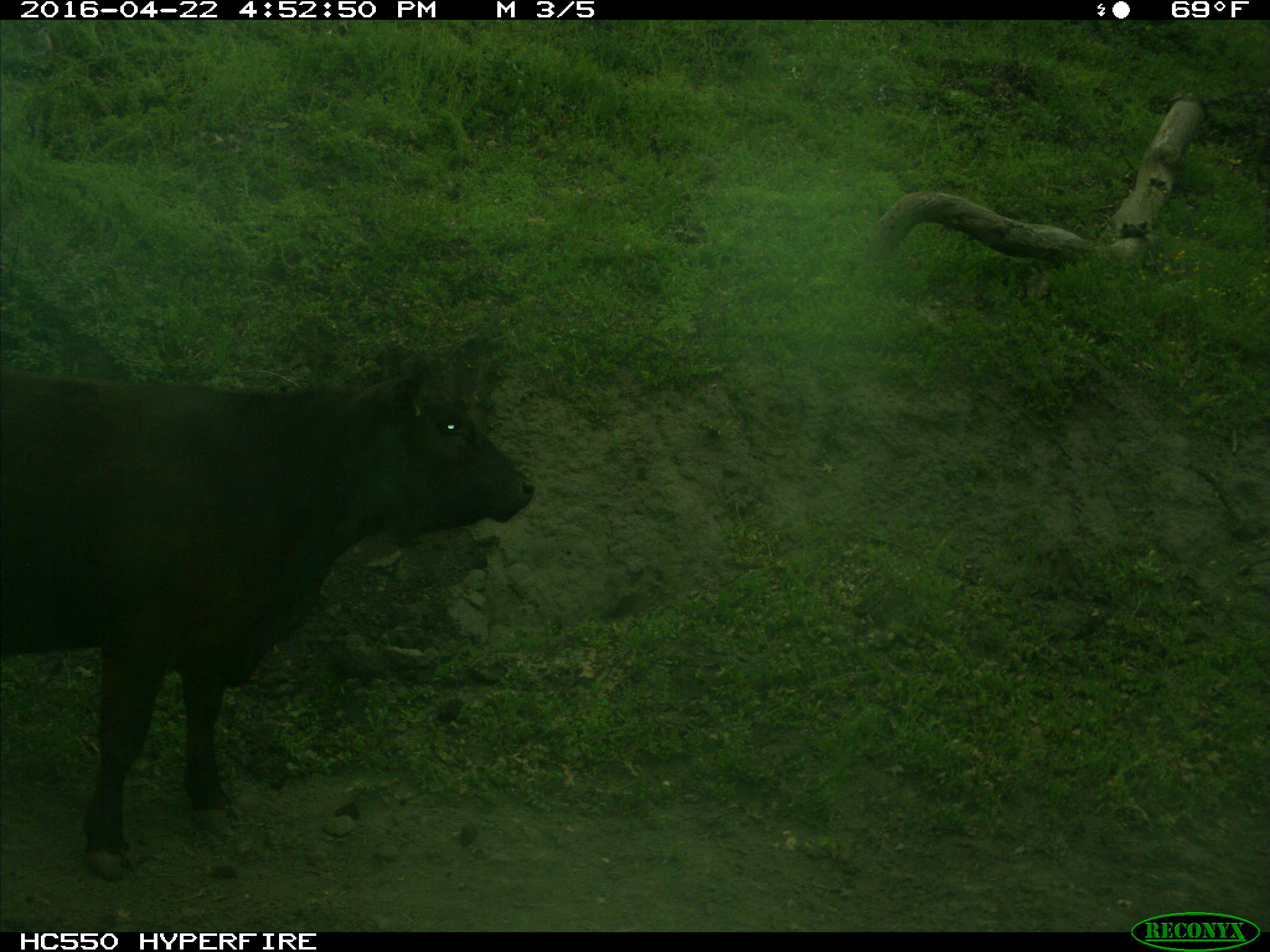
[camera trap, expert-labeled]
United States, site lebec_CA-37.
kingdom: Animalia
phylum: Chordata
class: Mammalia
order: Artiodactyla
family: Bovidae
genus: Bos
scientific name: Bos taurus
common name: domestic cow